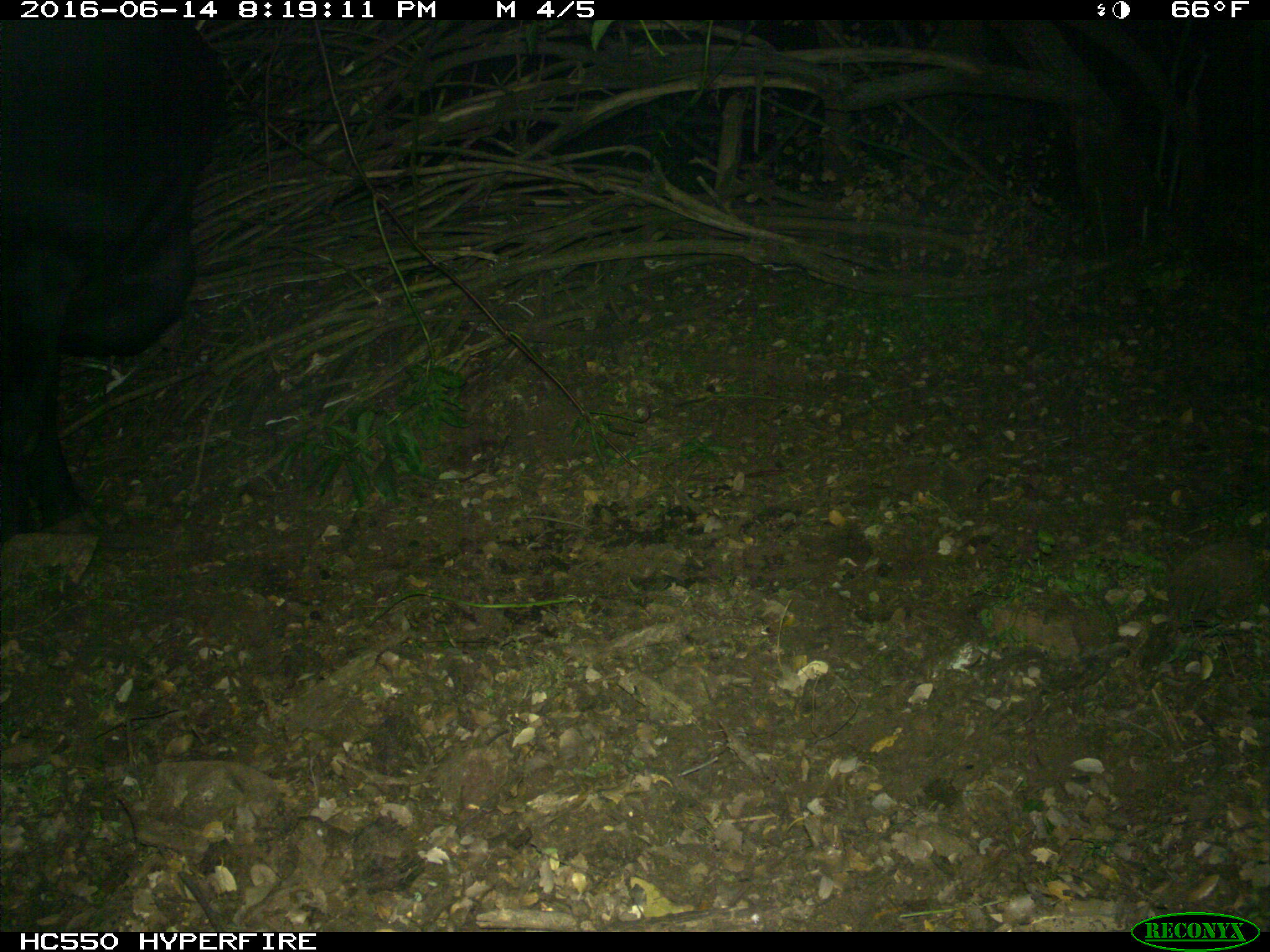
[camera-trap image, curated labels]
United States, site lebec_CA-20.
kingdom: Animalia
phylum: Chordata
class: Mammalia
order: Artiodactyla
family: Bovidae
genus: Bos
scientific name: Bos taurus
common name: domestic cow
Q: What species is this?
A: Bos taurus (domestic cow).